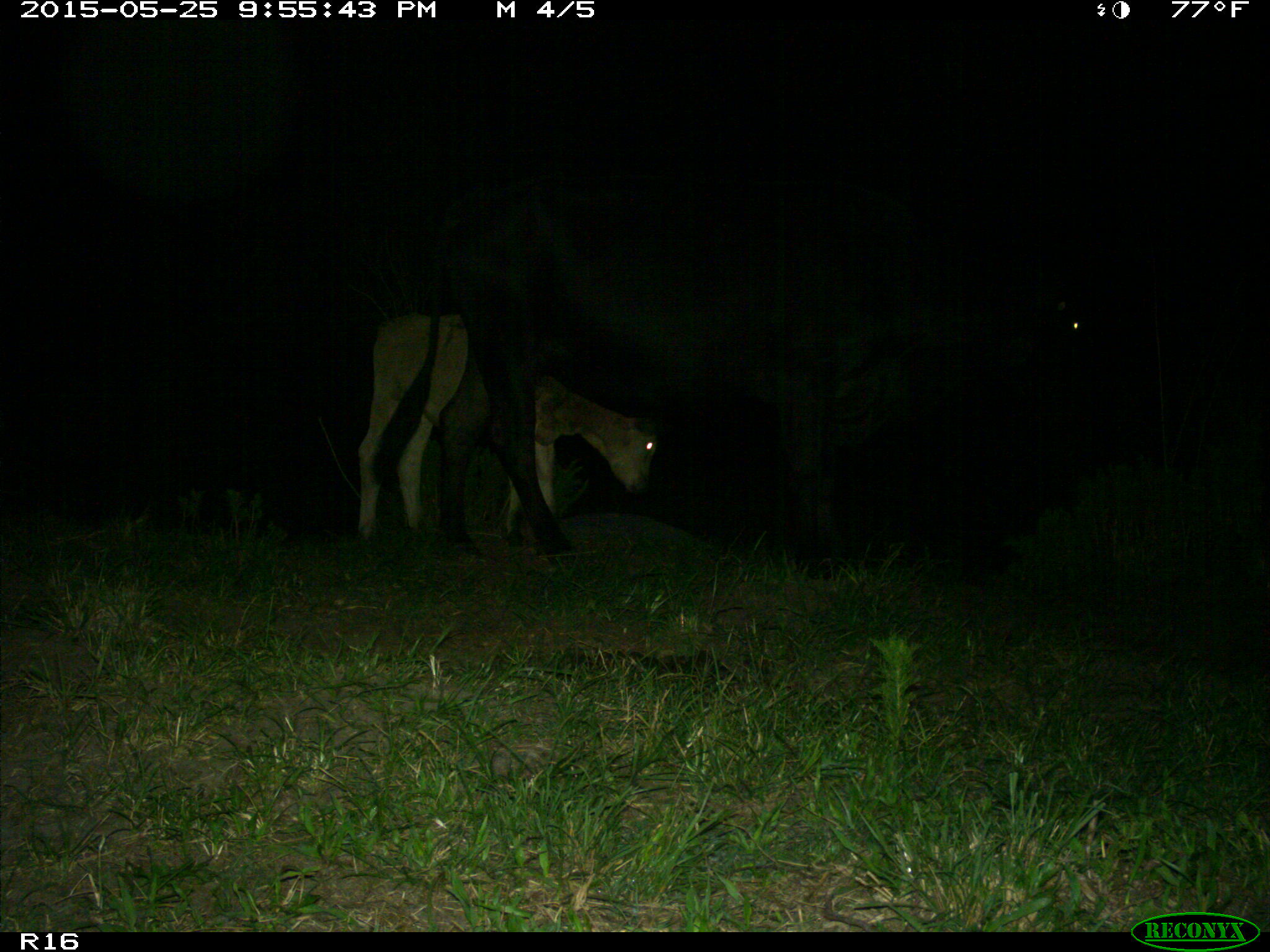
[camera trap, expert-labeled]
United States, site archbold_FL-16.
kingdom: Animalia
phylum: Chordata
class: Mammalia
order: Artiodactyla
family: Bovidae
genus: Bos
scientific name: Bos taurus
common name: domestic cow